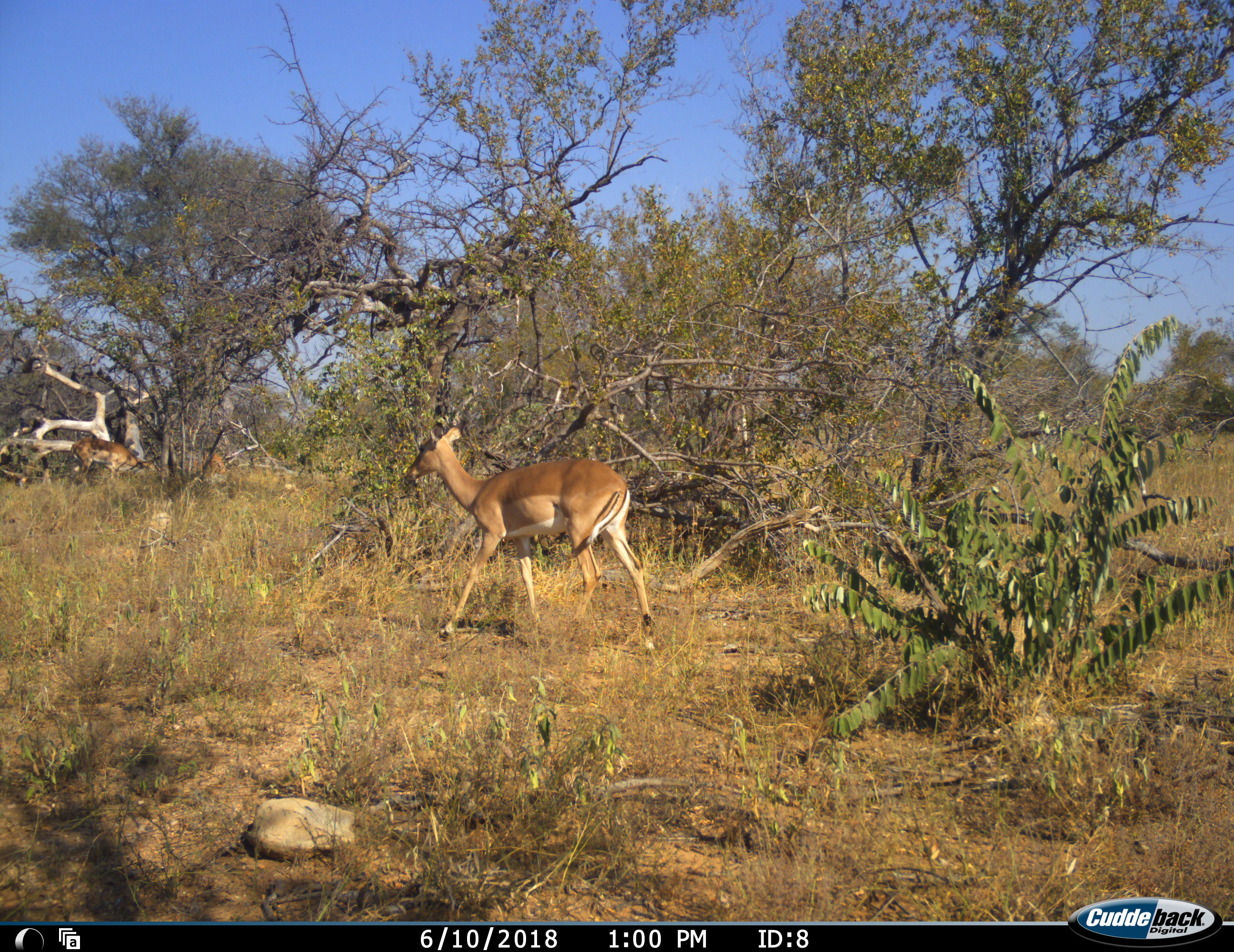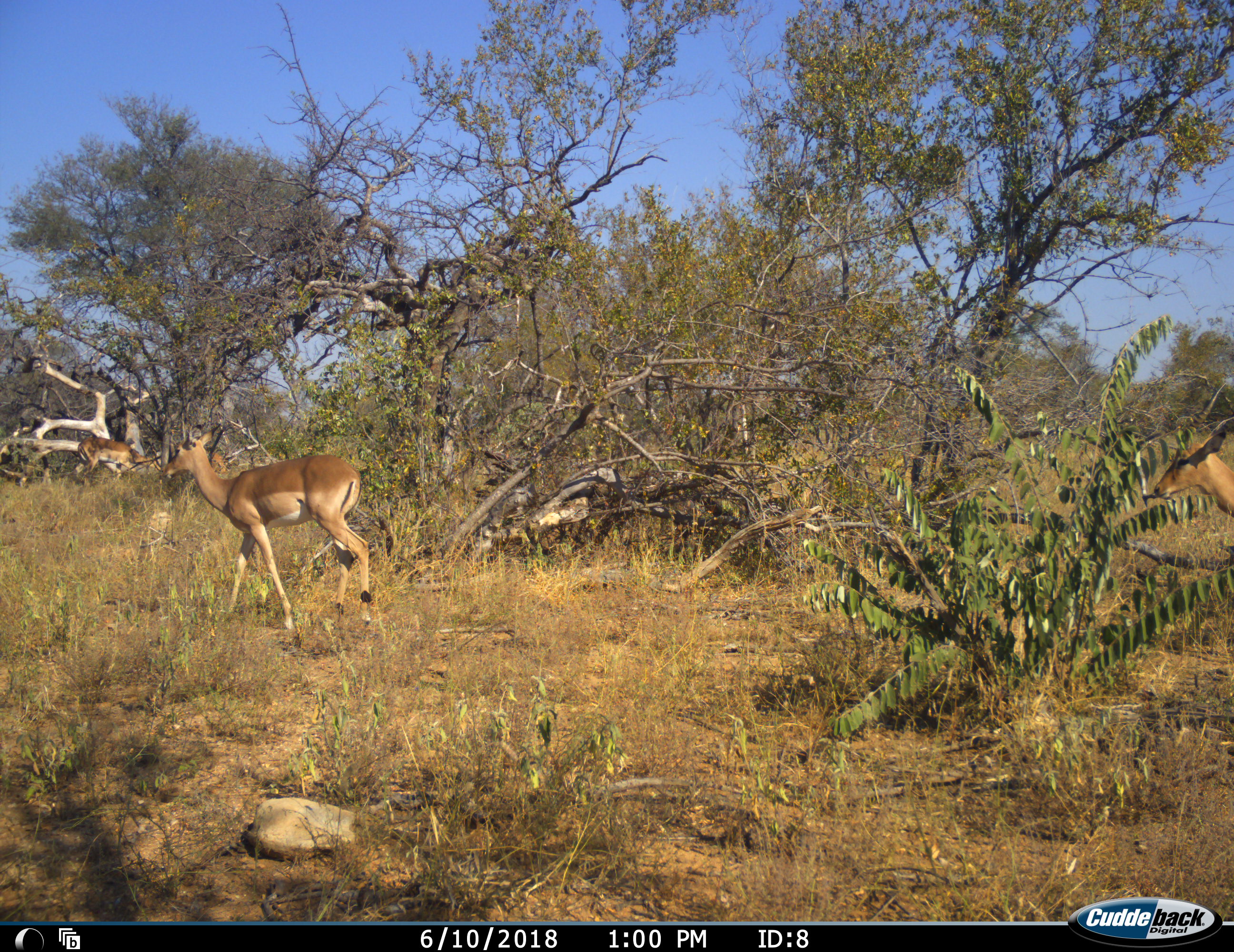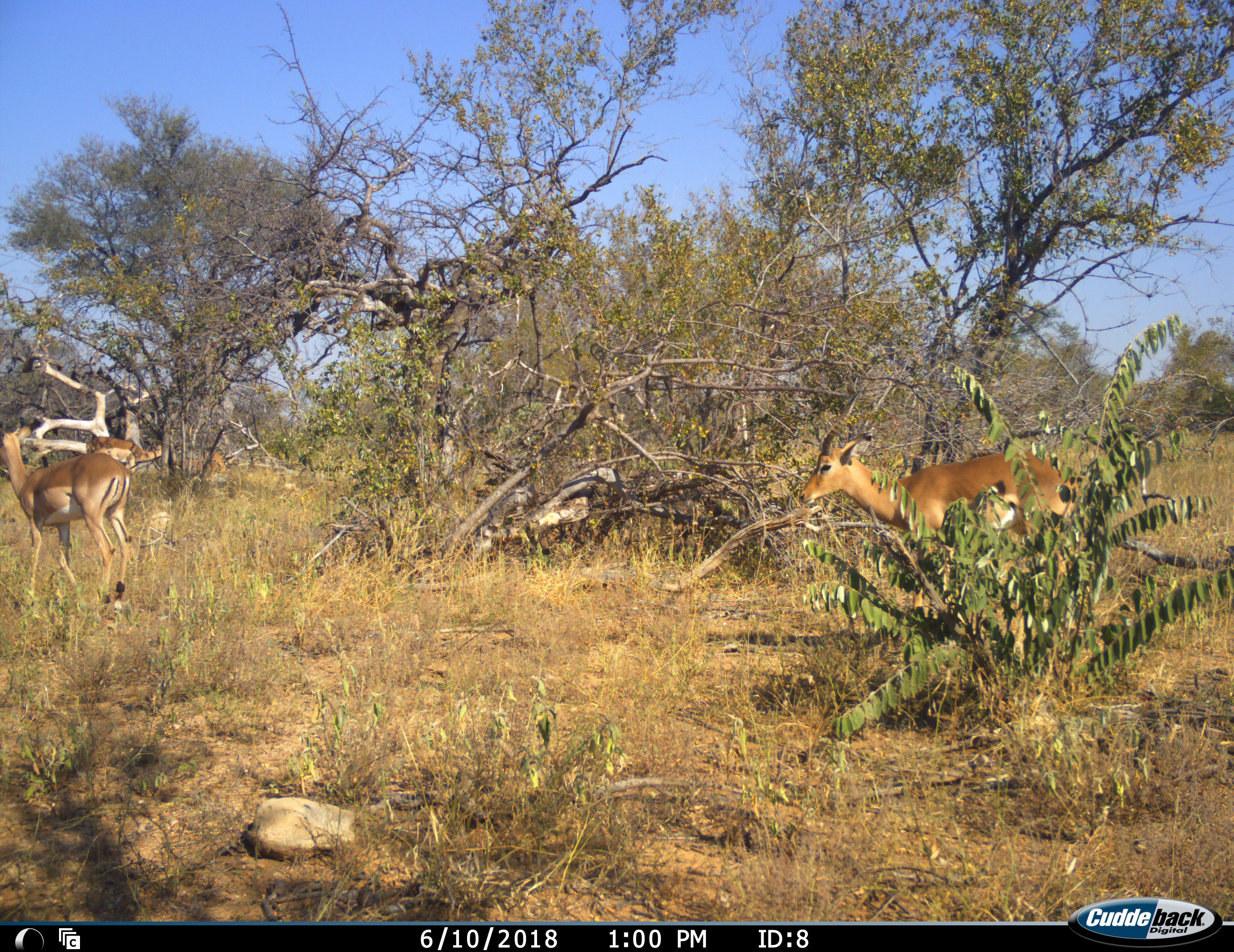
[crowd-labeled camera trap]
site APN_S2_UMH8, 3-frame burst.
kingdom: Animalia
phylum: Chordata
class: Mammalia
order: Artiodactyla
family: Bovidae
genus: Aepyceros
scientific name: Aepyceros melampus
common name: impala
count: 3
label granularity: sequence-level